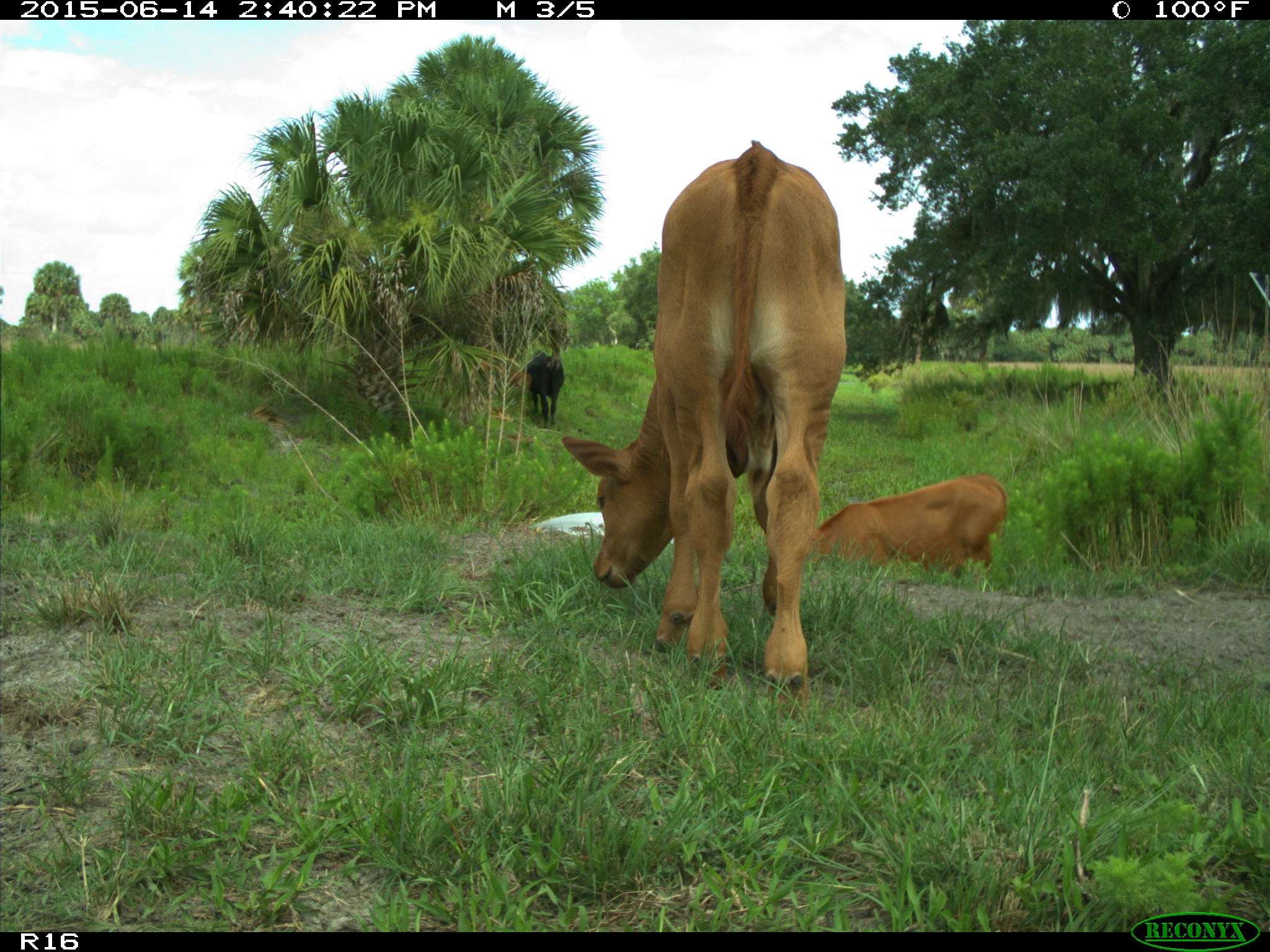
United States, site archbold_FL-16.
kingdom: Animalia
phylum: Chordata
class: Mammalia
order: Artiodactyla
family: Bovidae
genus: Bos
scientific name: Bos taurus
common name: domestic cow